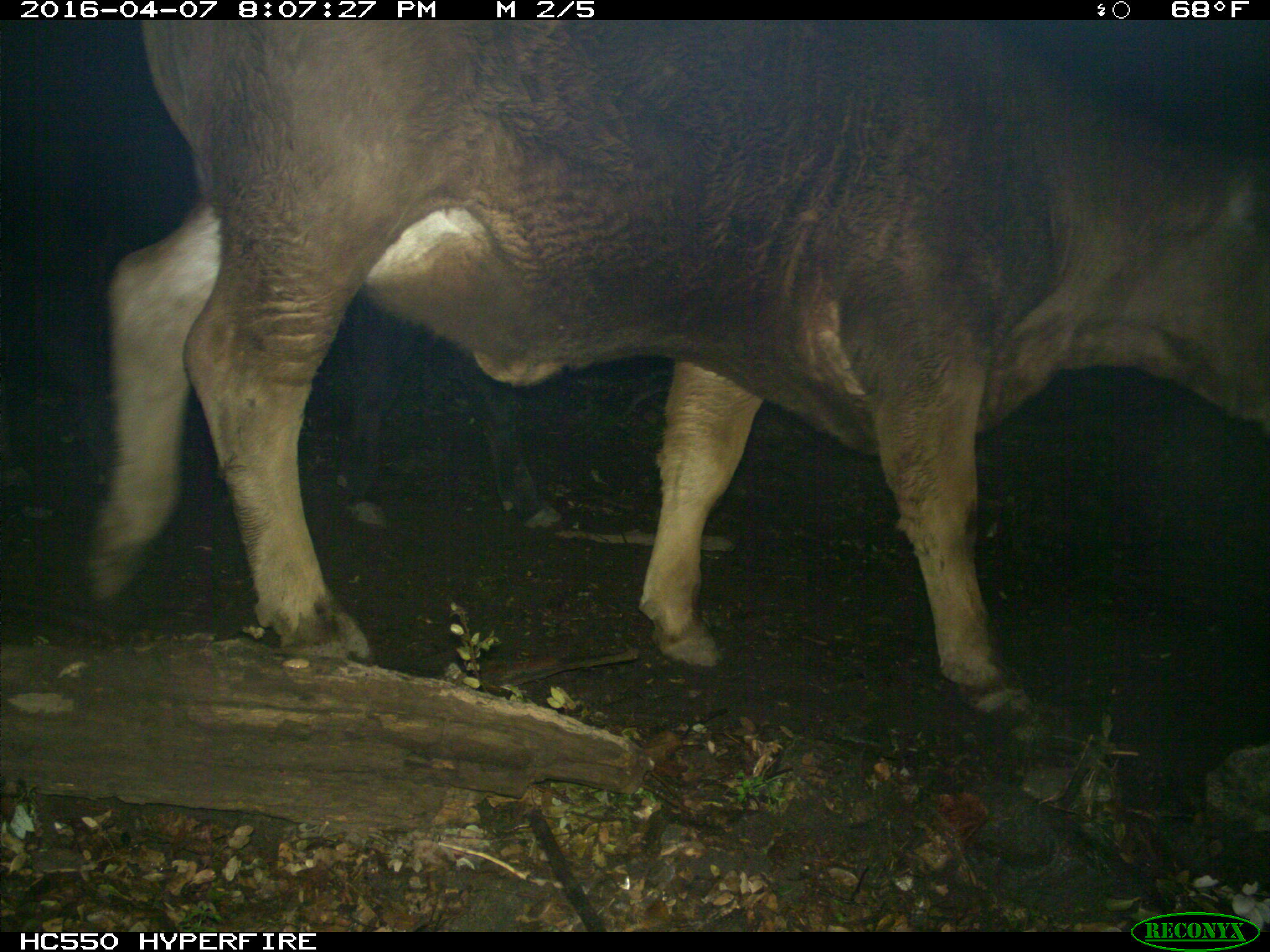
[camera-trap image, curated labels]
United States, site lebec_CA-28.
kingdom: Animalia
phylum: Chordata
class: Mammalia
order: Artiodactyla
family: Bovidae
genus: Bos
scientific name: Bos taurus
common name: domestic cow